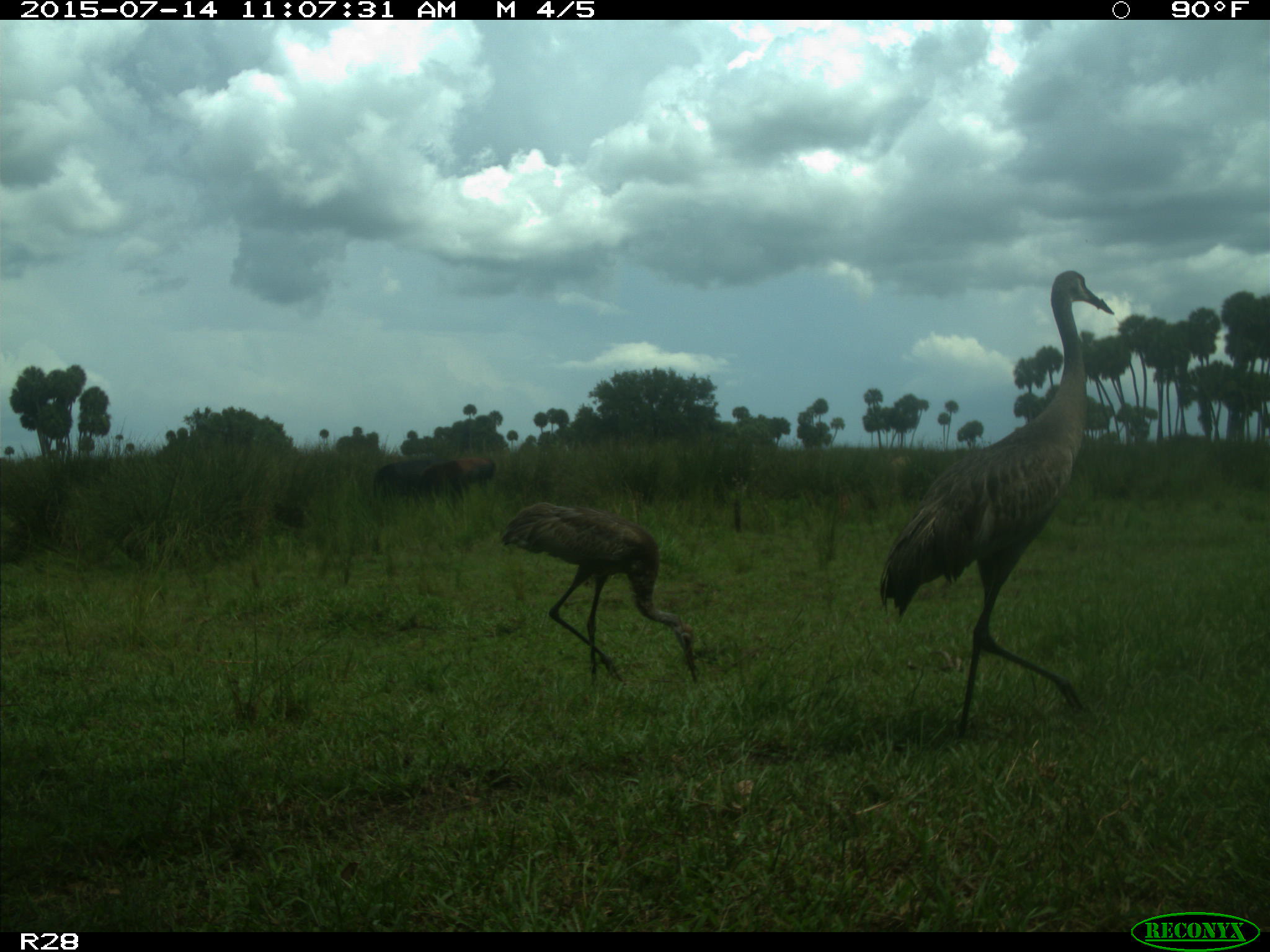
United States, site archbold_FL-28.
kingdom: Animalia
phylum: Chordata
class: Mammalia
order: Artiodactyla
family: Bovidae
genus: Bos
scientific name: Bos taurus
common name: domestic cow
Bos taurus (domestic cow).